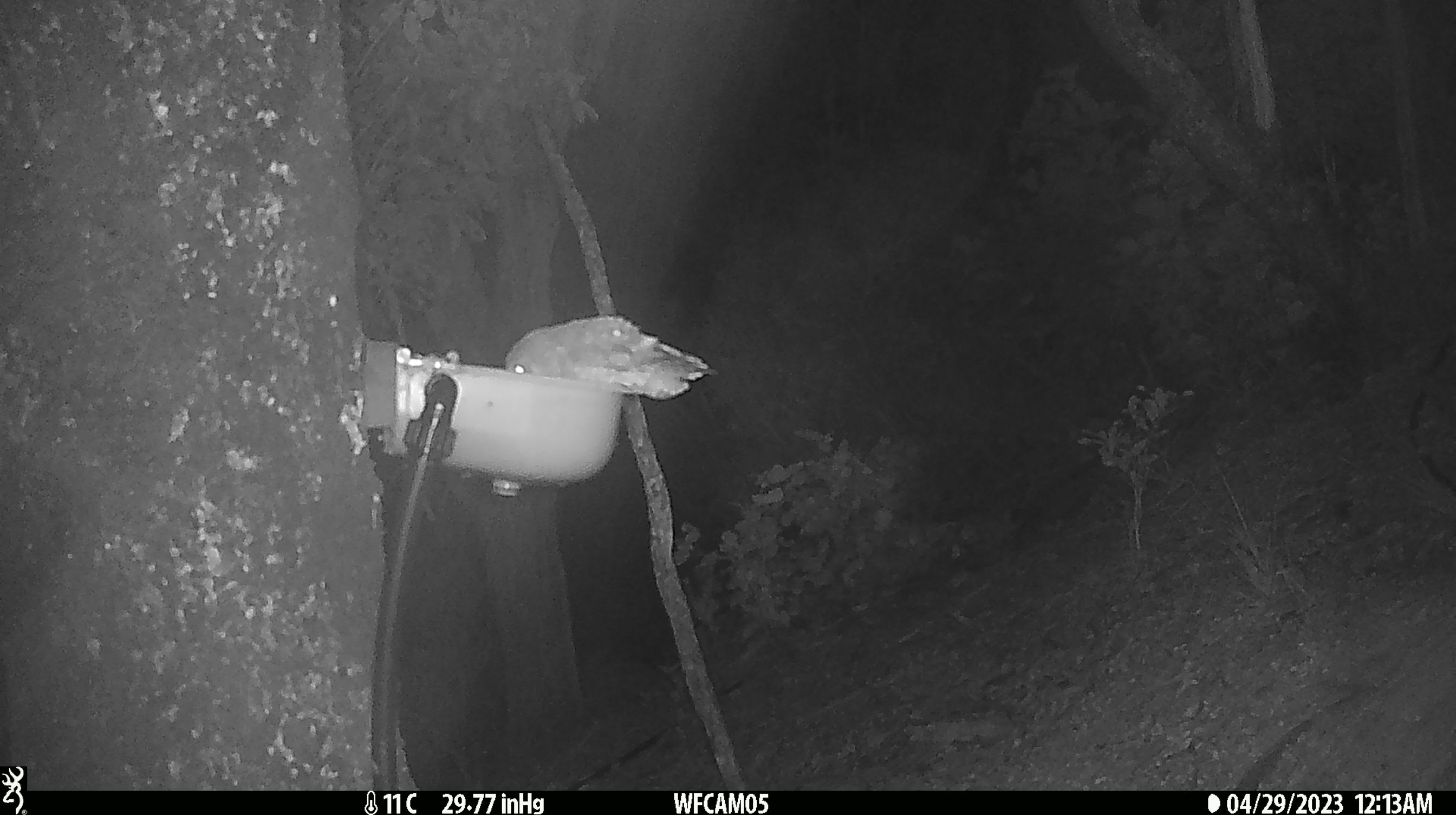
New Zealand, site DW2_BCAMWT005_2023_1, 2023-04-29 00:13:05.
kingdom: Animalia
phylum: Chordata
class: Aves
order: Strigiformes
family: Strigidae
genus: Ninox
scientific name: Ninox novaeseelandiae novaeseelandiae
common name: morepork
Morepork (Ninox novaeseelandiae novaeseelandiae).